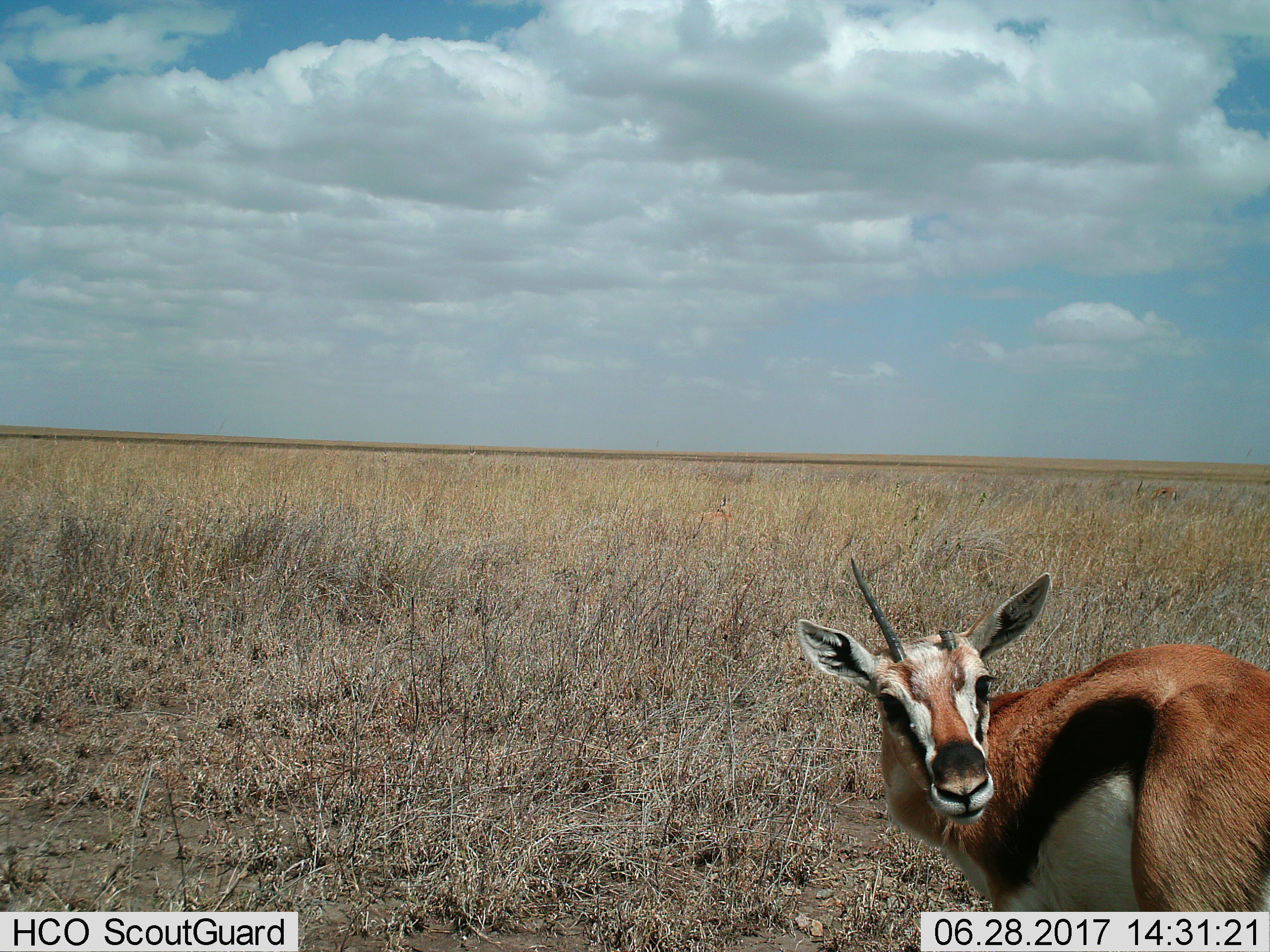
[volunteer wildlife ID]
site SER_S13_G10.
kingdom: Animalia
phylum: Chordata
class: Mammalia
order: Artiodactyla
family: Bovidae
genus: Eudorcas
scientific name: Eudorcas thomsonii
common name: thomson's gazelle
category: gazellethomsons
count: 1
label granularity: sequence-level